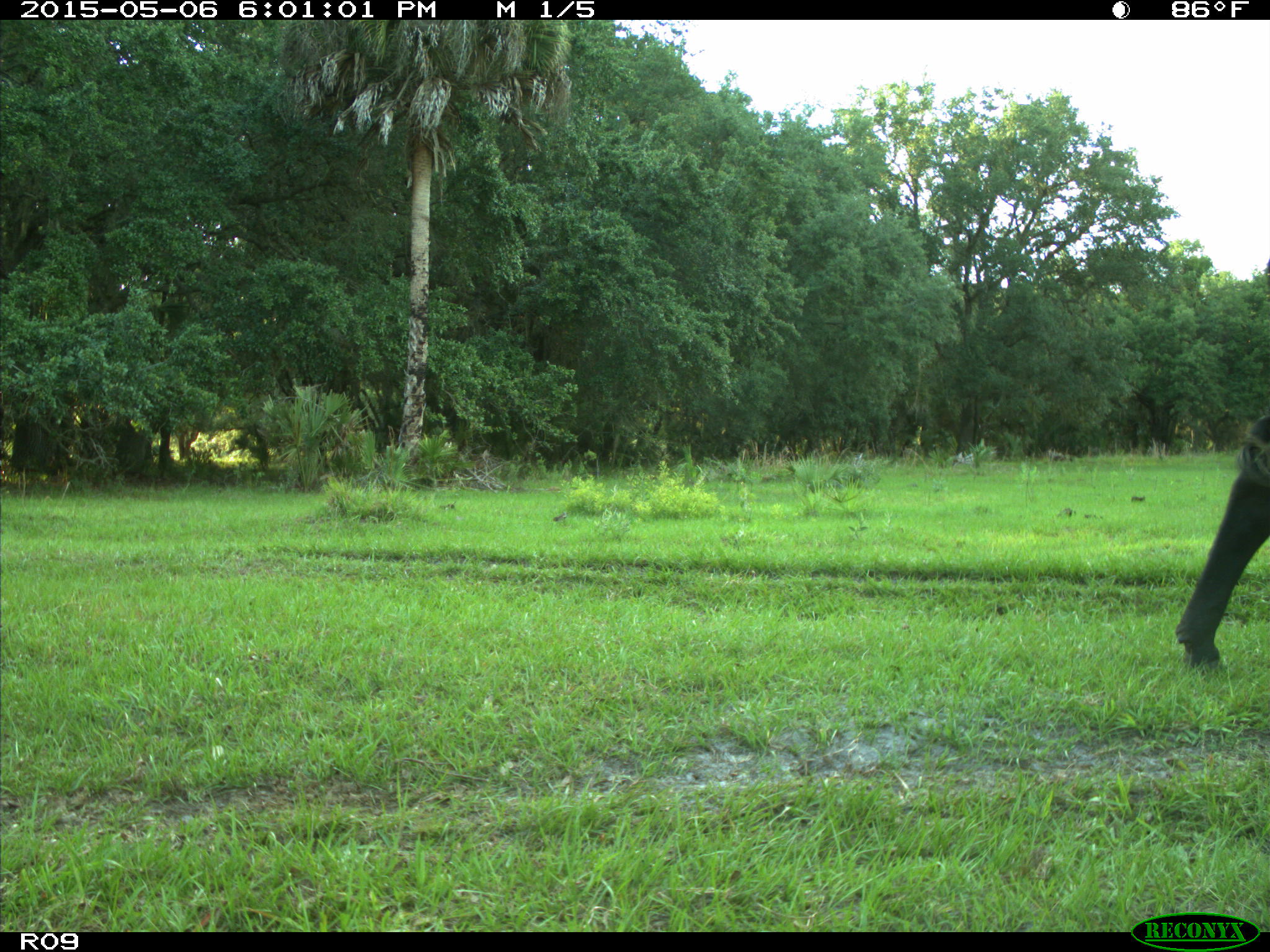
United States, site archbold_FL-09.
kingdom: Animalia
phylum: Chordata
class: Mammalia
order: Artiodactyla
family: Bovidae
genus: Bos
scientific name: Bos taurus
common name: domestic cow